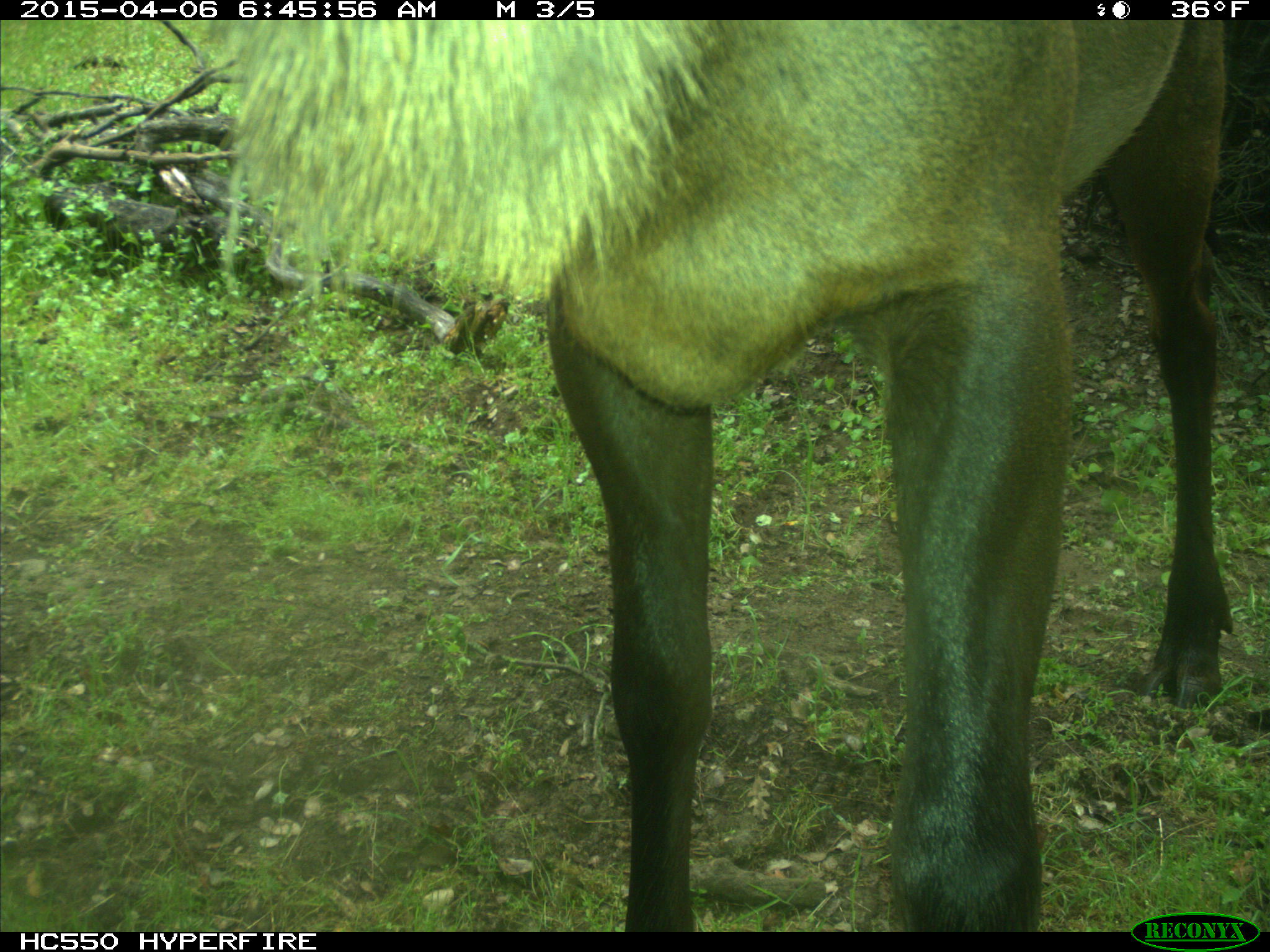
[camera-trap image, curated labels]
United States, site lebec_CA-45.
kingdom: Animalia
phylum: Chordata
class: Mammalia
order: Artiodactyla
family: Cervidae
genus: Cervus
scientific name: Cervus canadensis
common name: elk